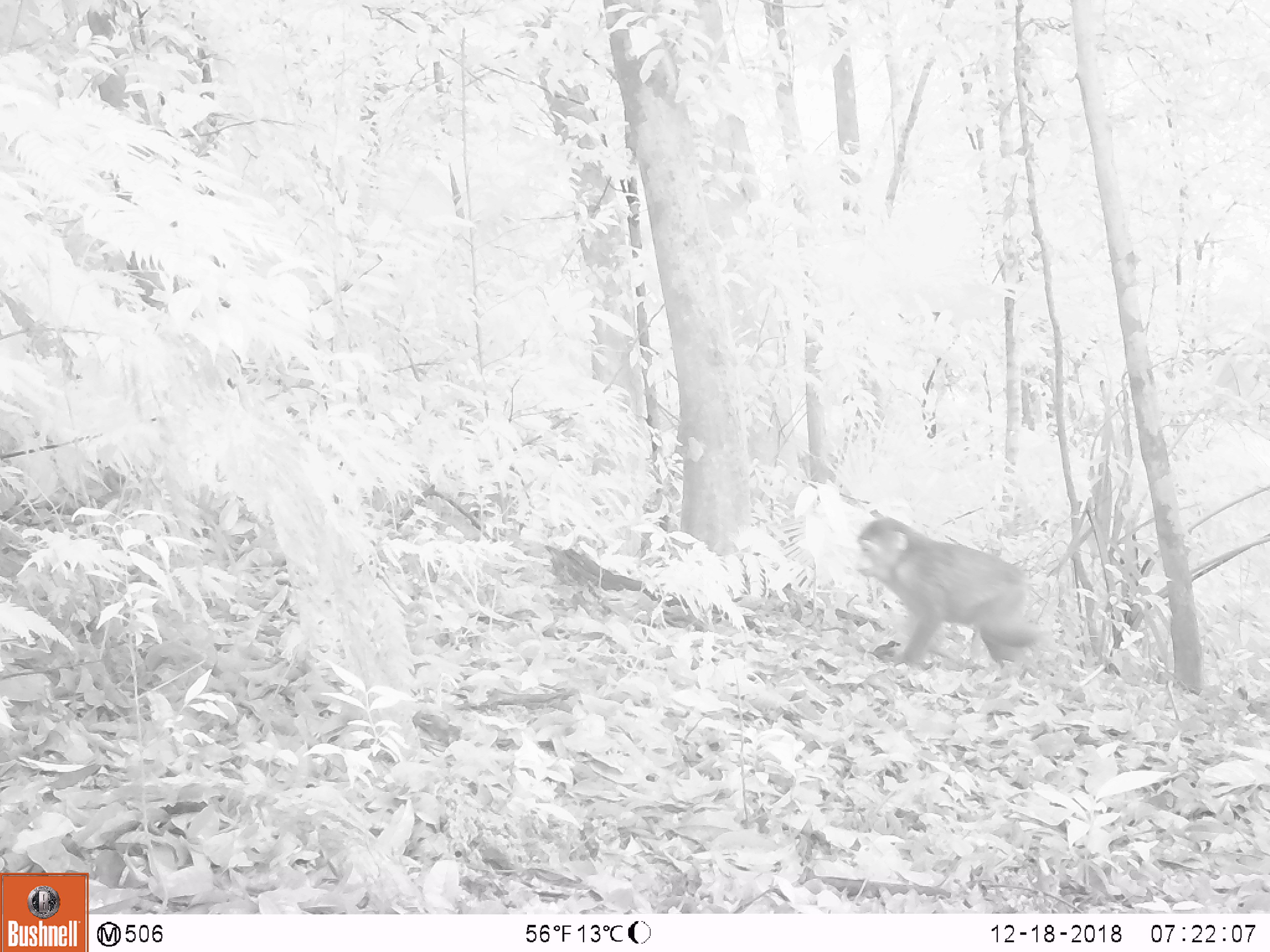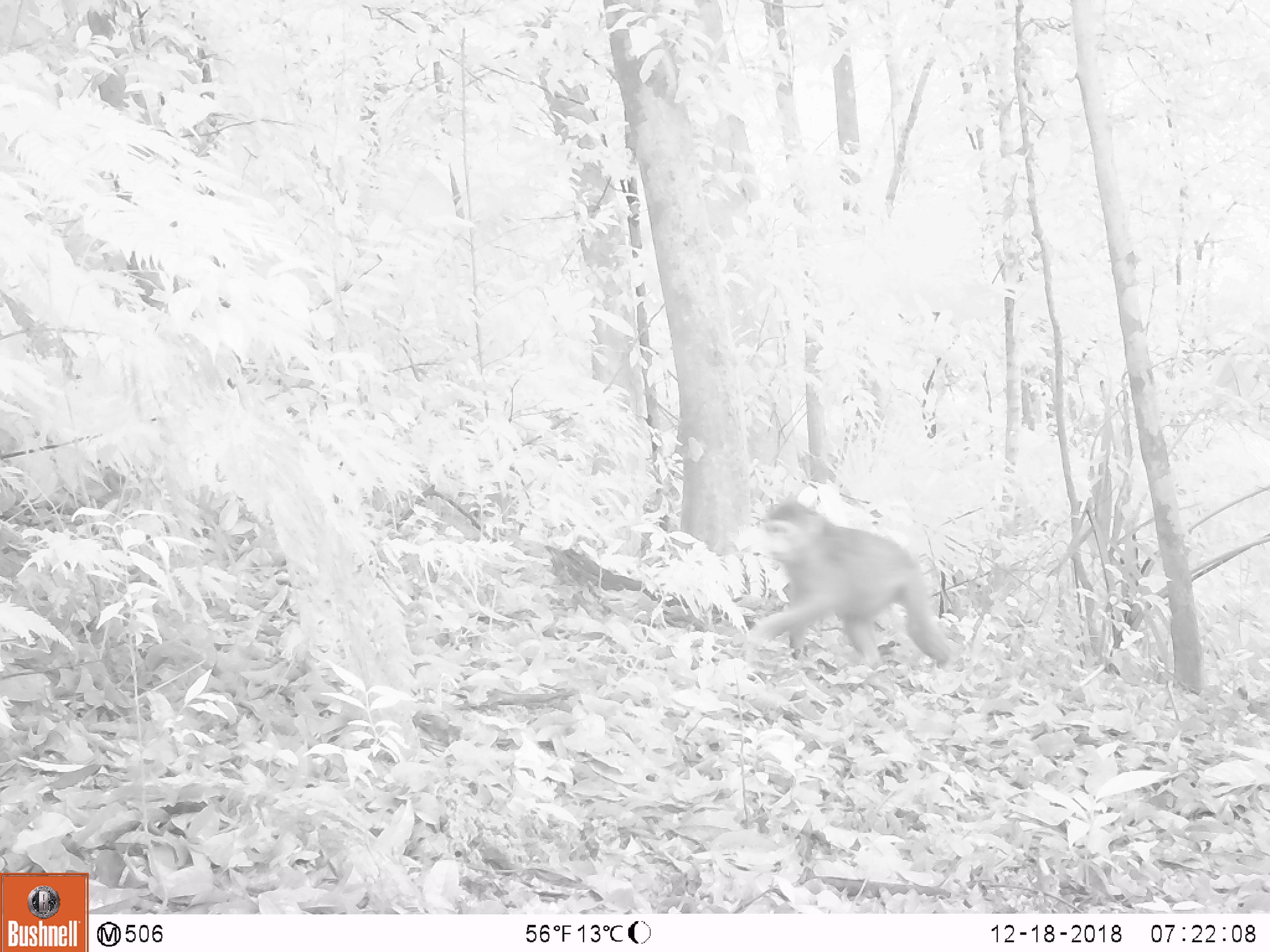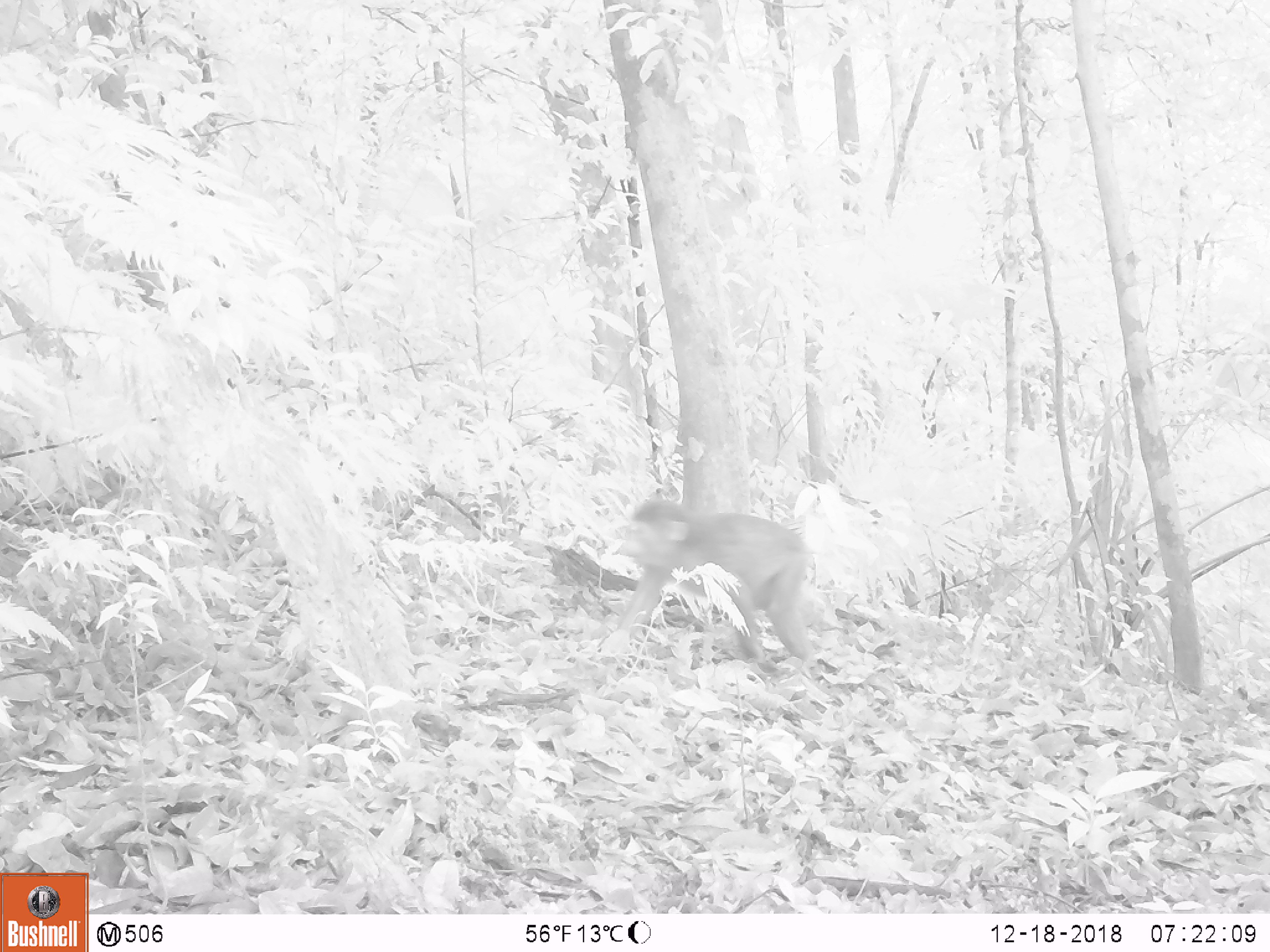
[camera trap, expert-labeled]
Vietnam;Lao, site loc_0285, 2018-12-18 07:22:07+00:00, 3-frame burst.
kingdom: Animalia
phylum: Chordata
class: Mammalia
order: Primates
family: Cercopithecidae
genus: Macaca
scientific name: Macaca arctoides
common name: stump-tailed macaque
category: stump tailed macaque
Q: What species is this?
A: Stump tailed macaque (stump-tailed macaque) (Macaca arctoides).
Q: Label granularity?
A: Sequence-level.